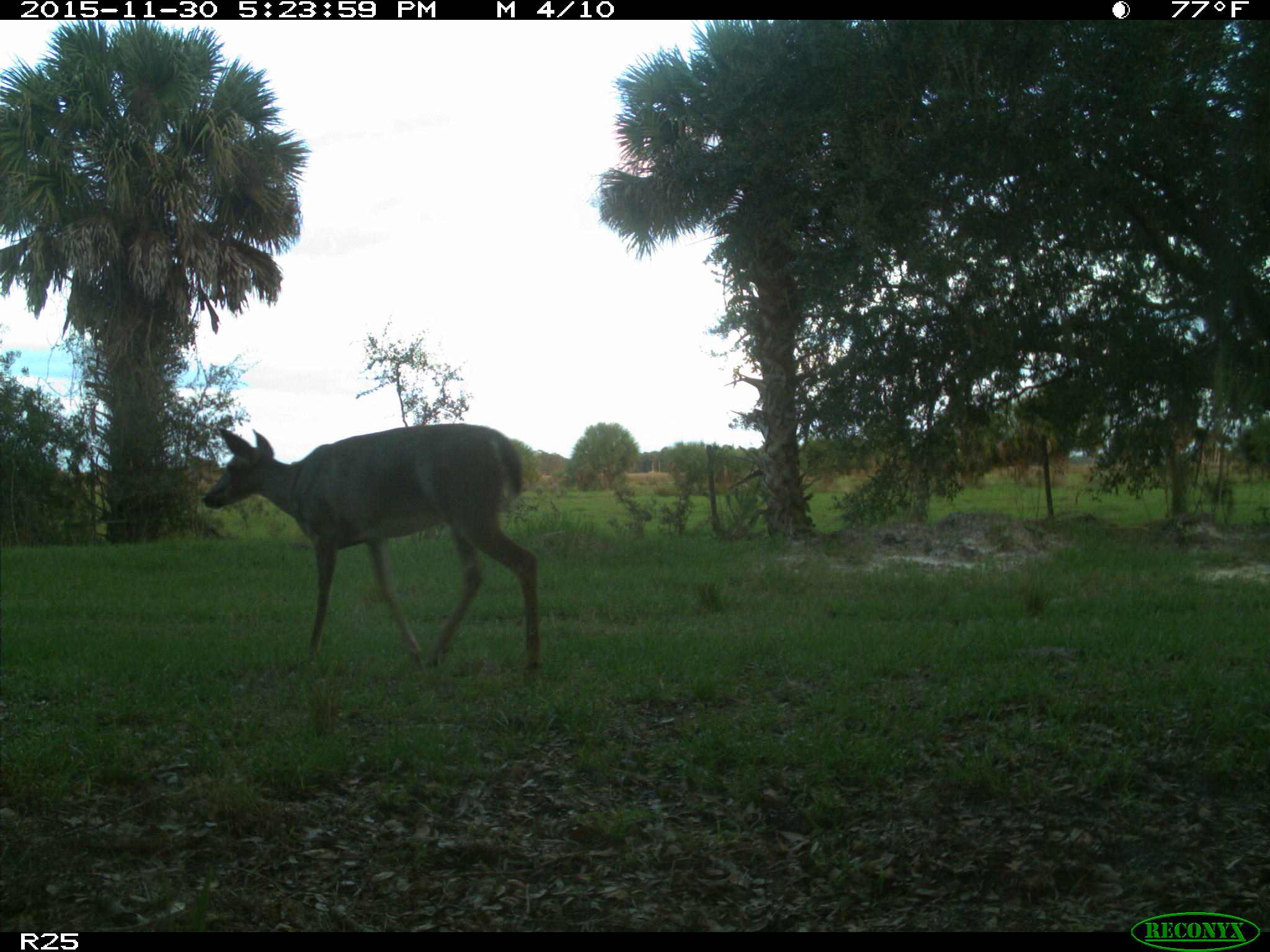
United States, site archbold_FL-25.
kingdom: Animalia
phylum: Chordata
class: Mammalia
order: Artiodactyla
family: Cervidae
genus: Odocoileus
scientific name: Odocoileus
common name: deer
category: unidentified deer